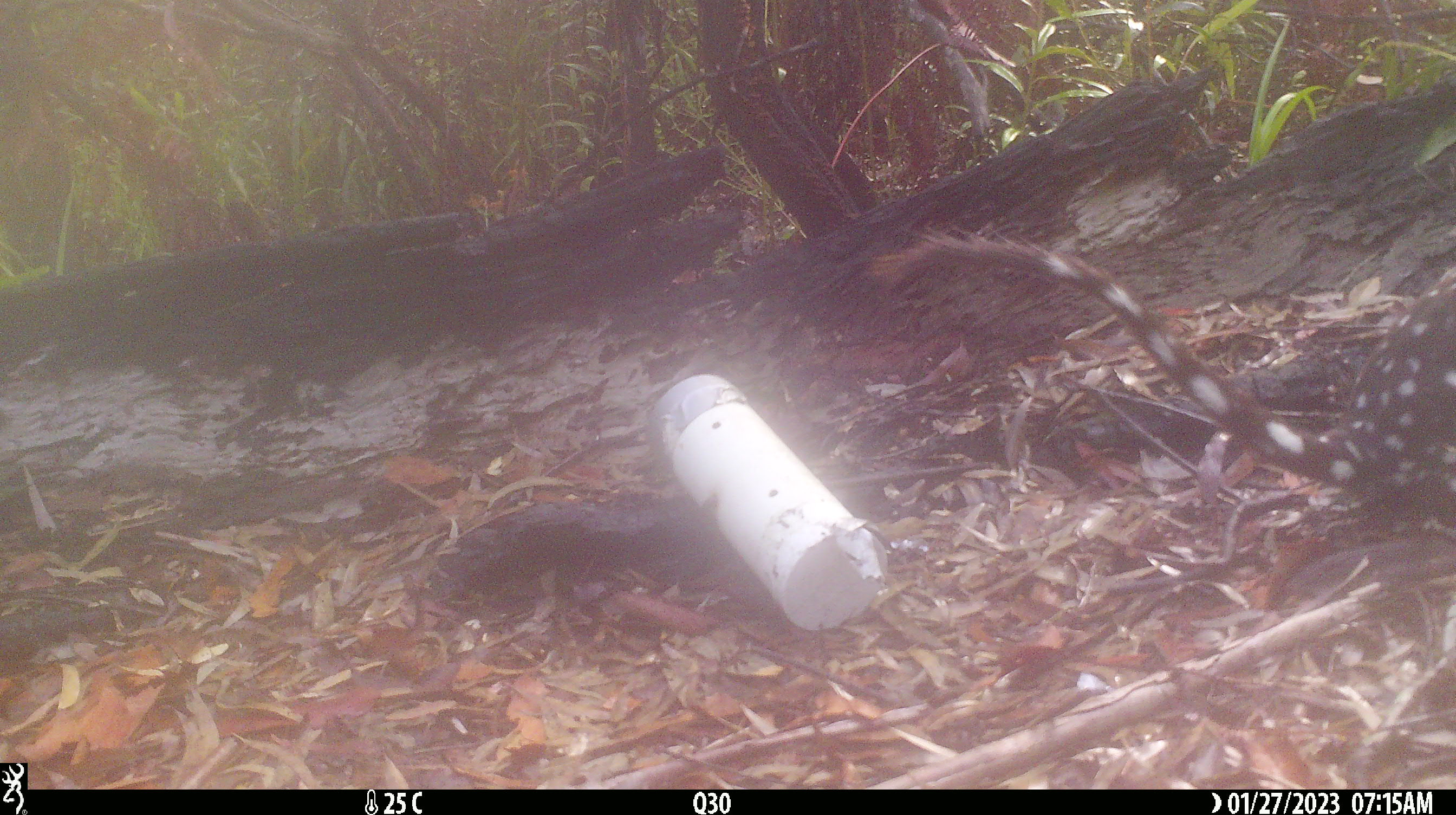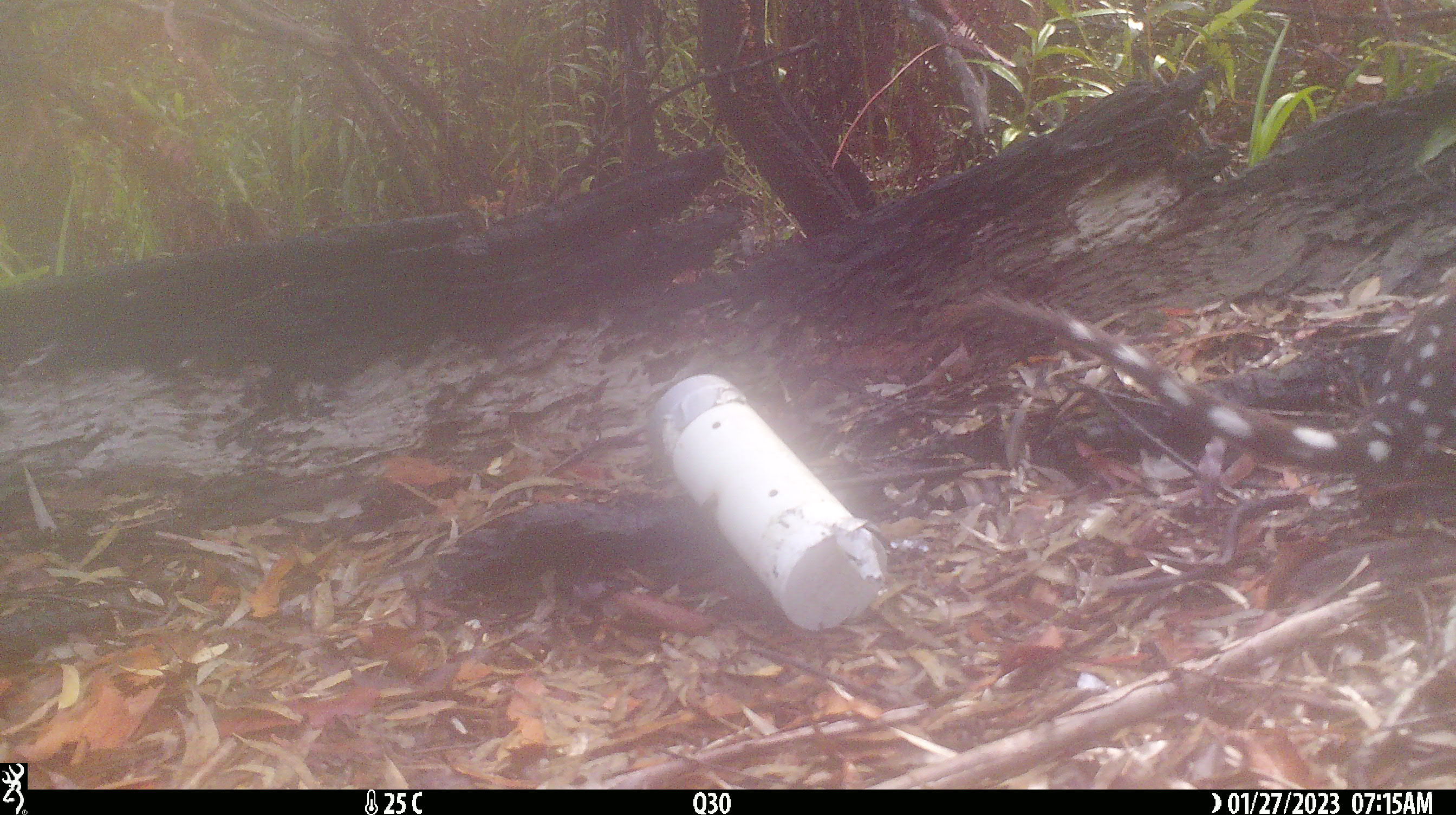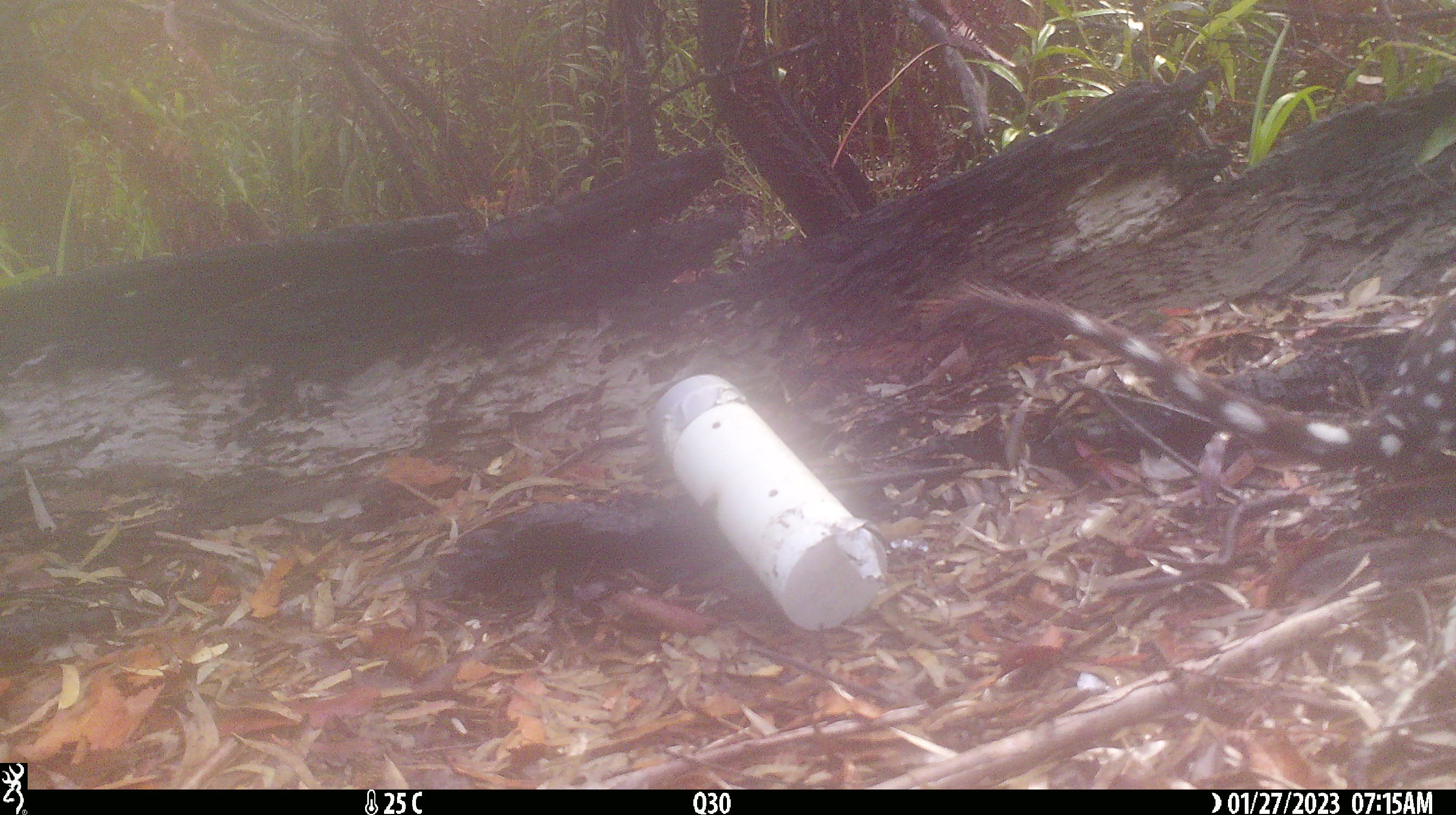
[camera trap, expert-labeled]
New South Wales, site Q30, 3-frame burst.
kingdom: Animalia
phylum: Chordata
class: Mammalia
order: Dasyuromorphia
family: Dasyuridae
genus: Dasyurus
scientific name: Dasyurus maculatus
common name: spotted-tailed quoll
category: quoll